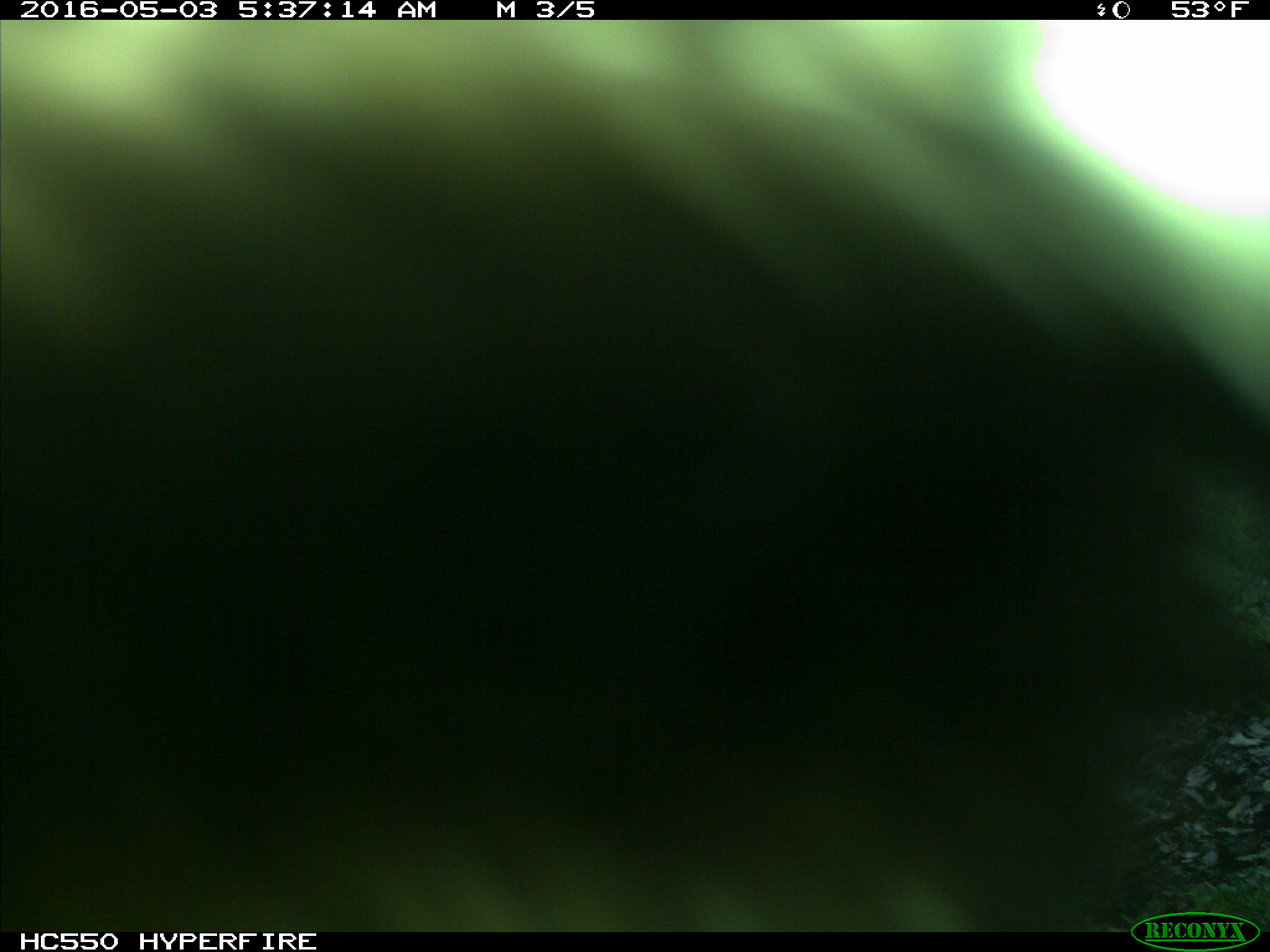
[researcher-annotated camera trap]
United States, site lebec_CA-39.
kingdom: Animalia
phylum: Chordata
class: Mammalia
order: Artiodactyla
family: Bovidae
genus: Bos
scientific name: Bos taurus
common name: domestic cow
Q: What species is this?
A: Bos taurus (domestic cow).